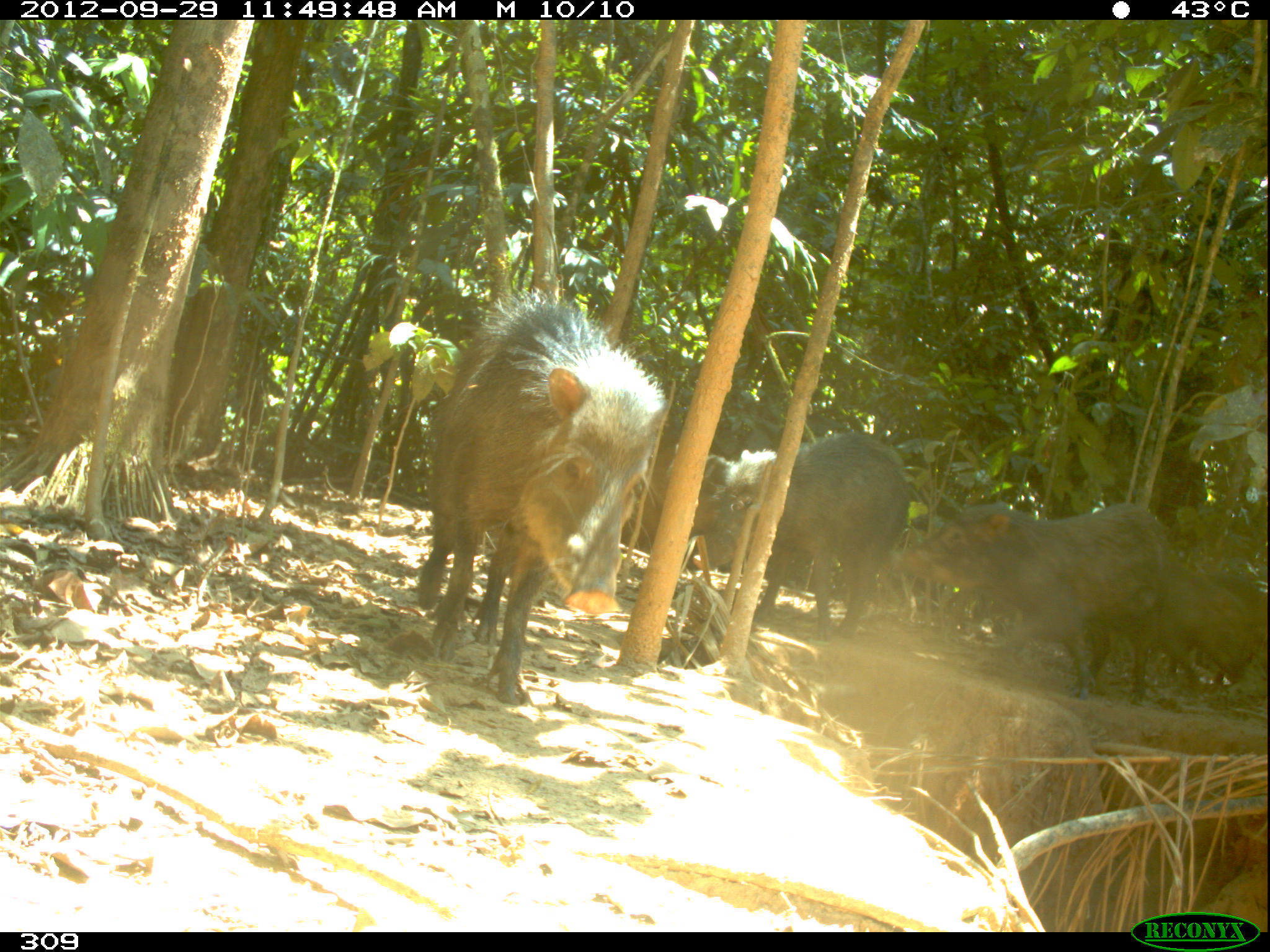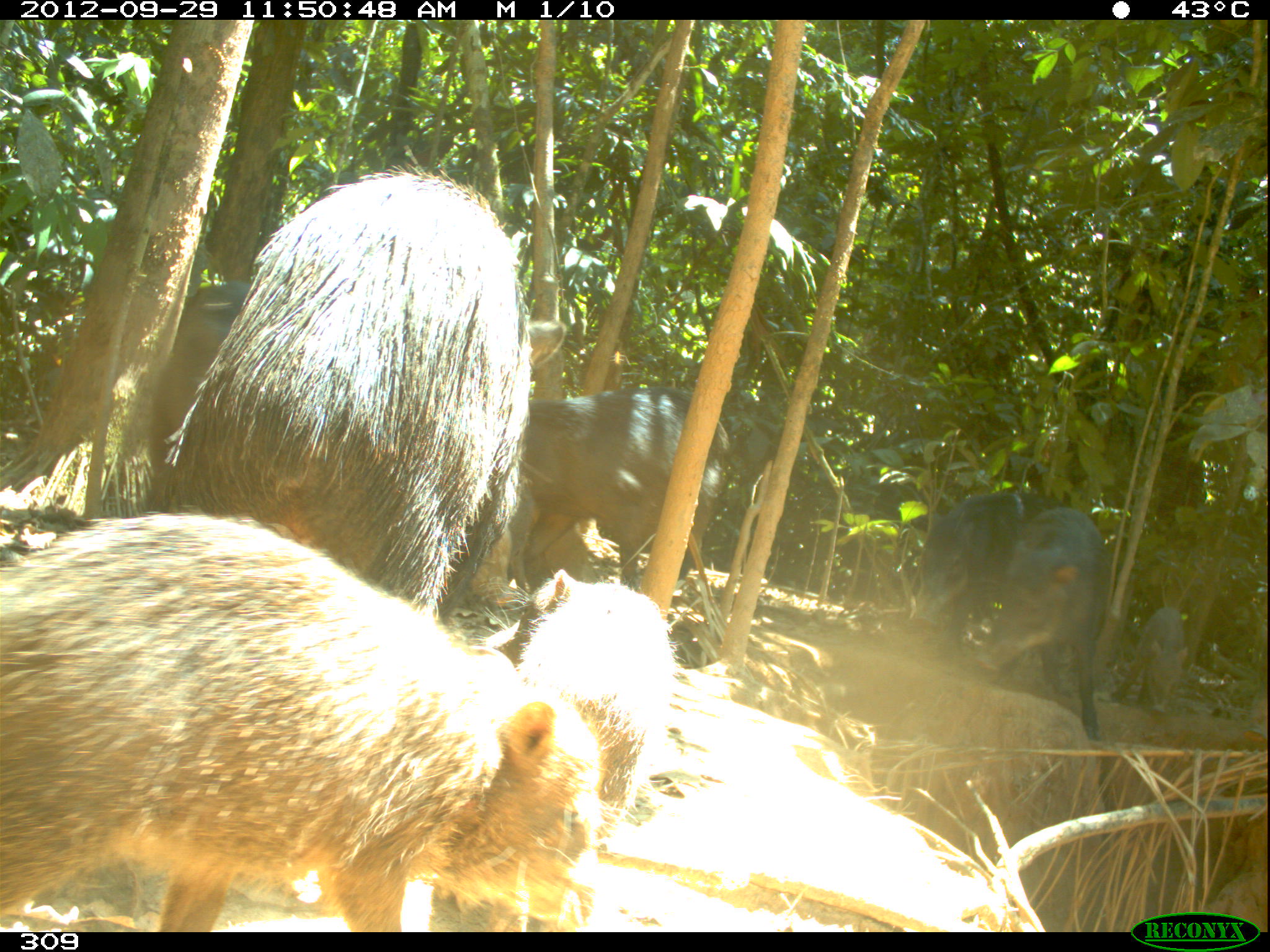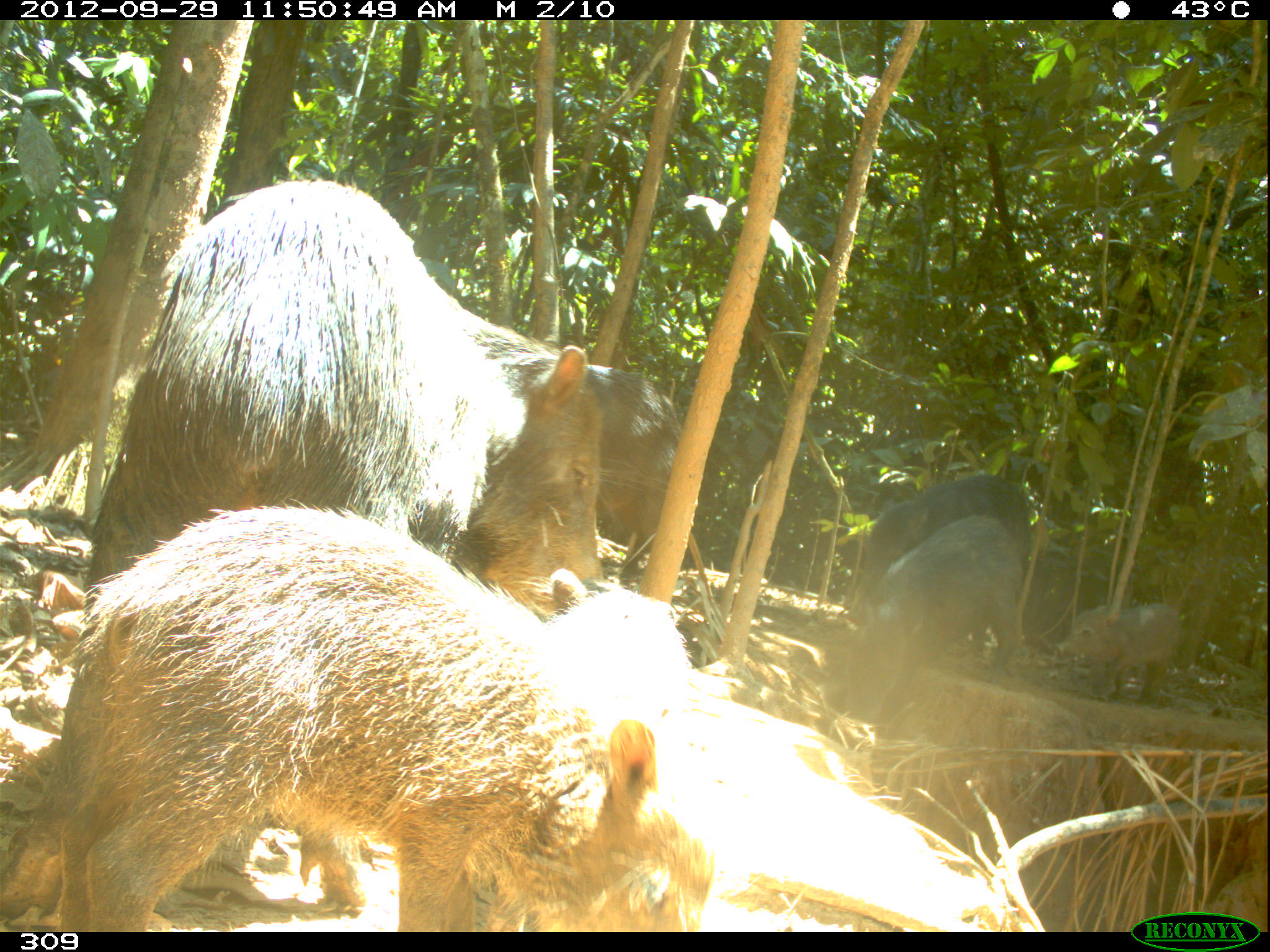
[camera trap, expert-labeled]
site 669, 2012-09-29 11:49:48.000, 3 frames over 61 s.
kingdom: Animalia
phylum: Chordata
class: Mammalia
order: Artiodactyla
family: Tayassuidae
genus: Tayassu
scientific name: Tayassu pecari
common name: white-lipped peccary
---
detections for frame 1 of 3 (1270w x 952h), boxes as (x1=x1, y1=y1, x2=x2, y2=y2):
tayassu pecari: (x1=416, y1=292, x2=667, y2=705); (x1=888, y1=503, x2=1169, y2=707); (x1=693, y1=430, x2=908, y2=642); (x1=1160, y1=567, x2=1265, y2=689)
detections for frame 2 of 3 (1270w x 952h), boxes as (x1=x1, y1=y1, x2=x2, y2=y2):
tayassu pecari: (x1=0, y1=513, x2=602, y2=930); (x1=167, y1=167, x2=567, y2=612); (x1=478, y1=569, x2=664, y2=930); (x1=508, y1=385, x2=727, y2=587); (x1=974, y1=507, x2=1111, y2=740); (x1=915, y1=493, x2=1062, y2=648); (x1=152, y1=280, x2=251, y2=482); (x1=1111, y1=607, x2=1187, y2=714)